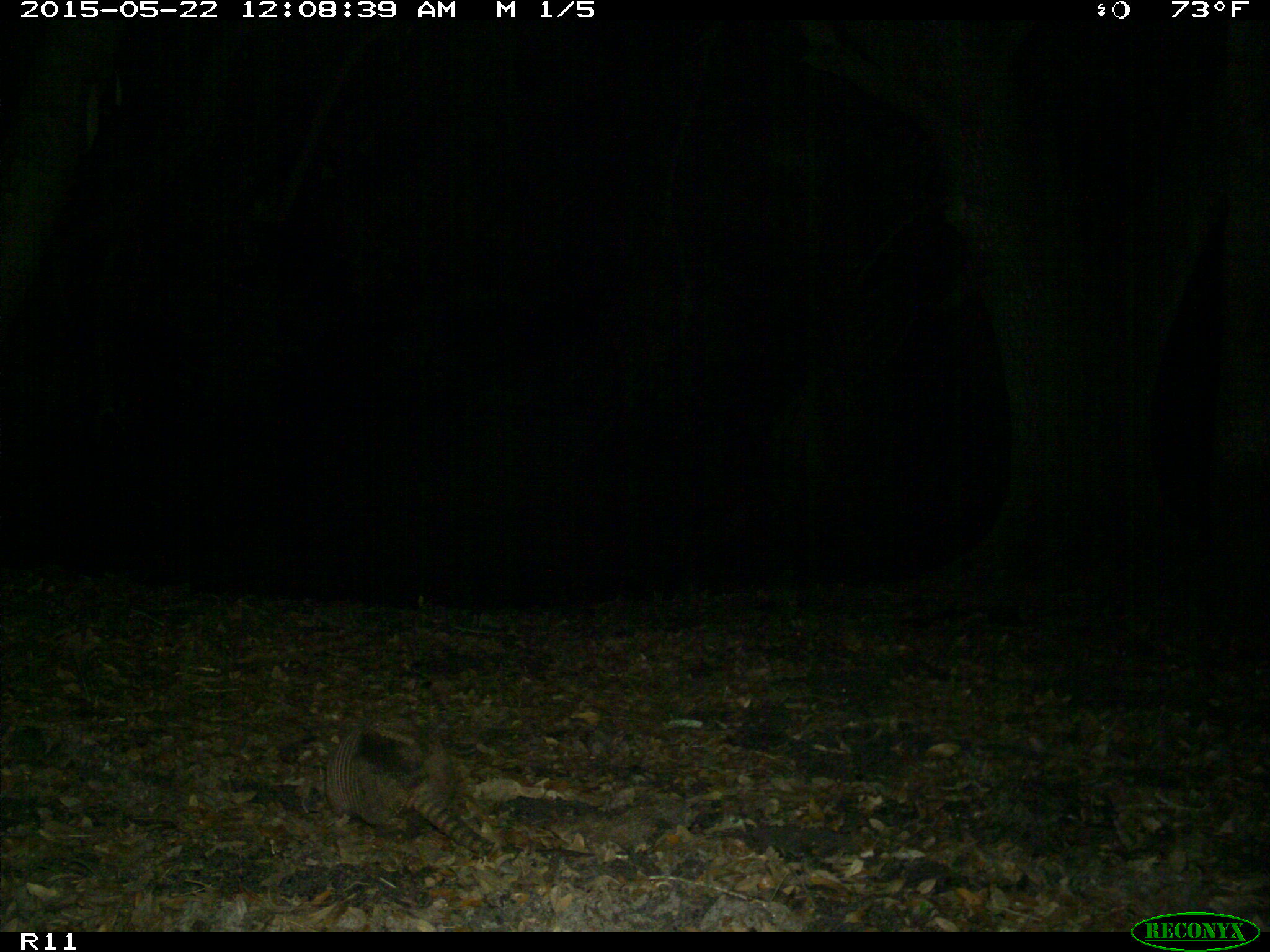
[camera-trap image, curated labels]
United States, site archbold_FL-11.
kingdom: Animalia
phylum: Chordata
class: Mammalia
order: Cingulata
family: Dasypodidae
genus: Dasypus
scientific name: Dasypus novemcinctus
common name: nine-banded armadillo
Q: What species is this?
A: Dasypus novemcinctus (nine-banded armadillo).